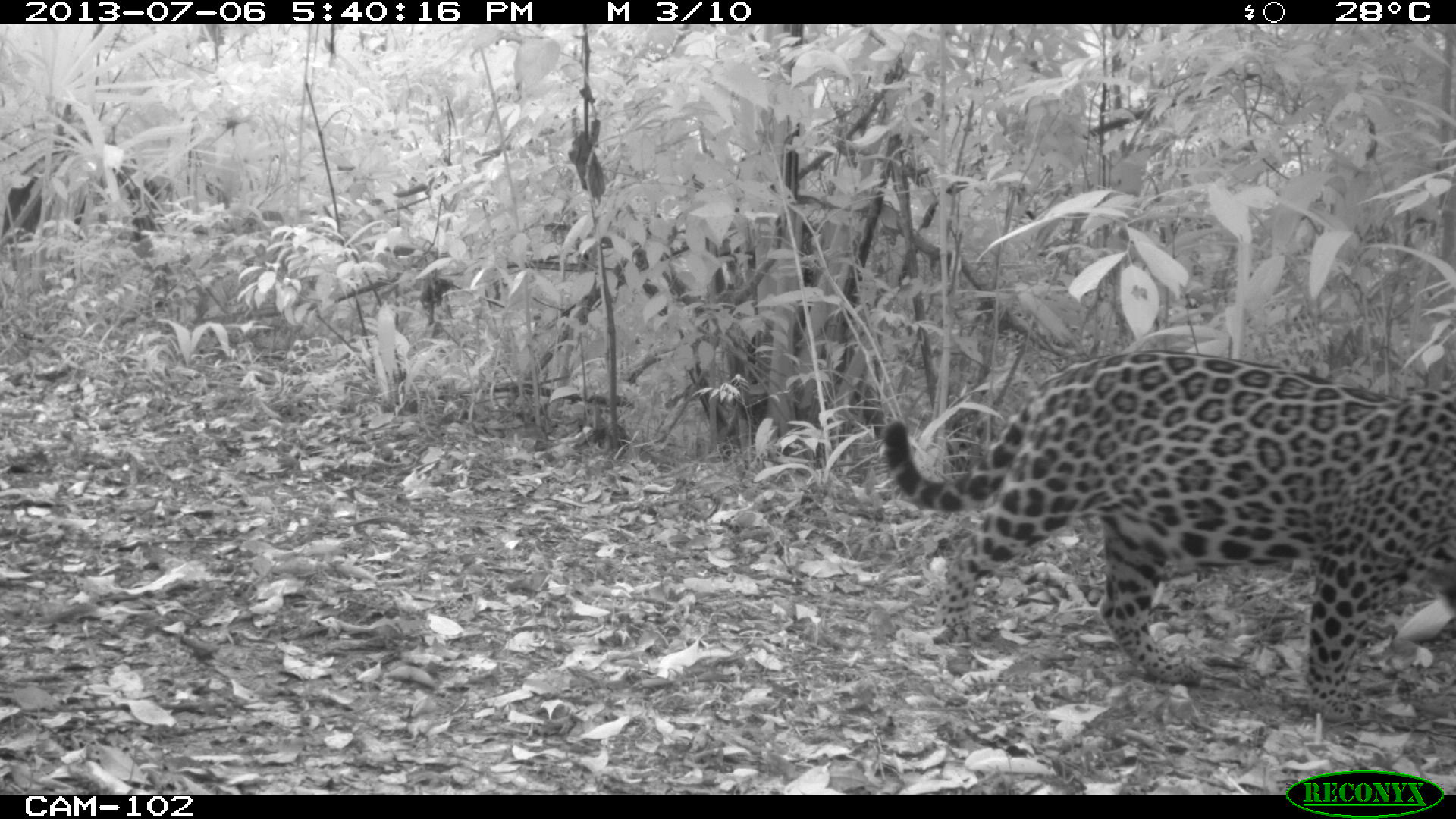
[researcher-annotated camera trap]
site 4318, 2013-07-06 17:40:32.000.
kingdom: Animalia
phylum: Chordata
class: Mammalia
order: Carnivora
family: Felidae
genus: Panthera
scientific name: Panthera onca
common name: jaguar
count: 1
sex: female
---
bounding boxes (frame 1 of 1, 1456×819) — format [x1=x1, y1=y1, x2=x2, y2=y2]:
panthera onca: [x1=881, y1=348, x2=1456, y2=727]